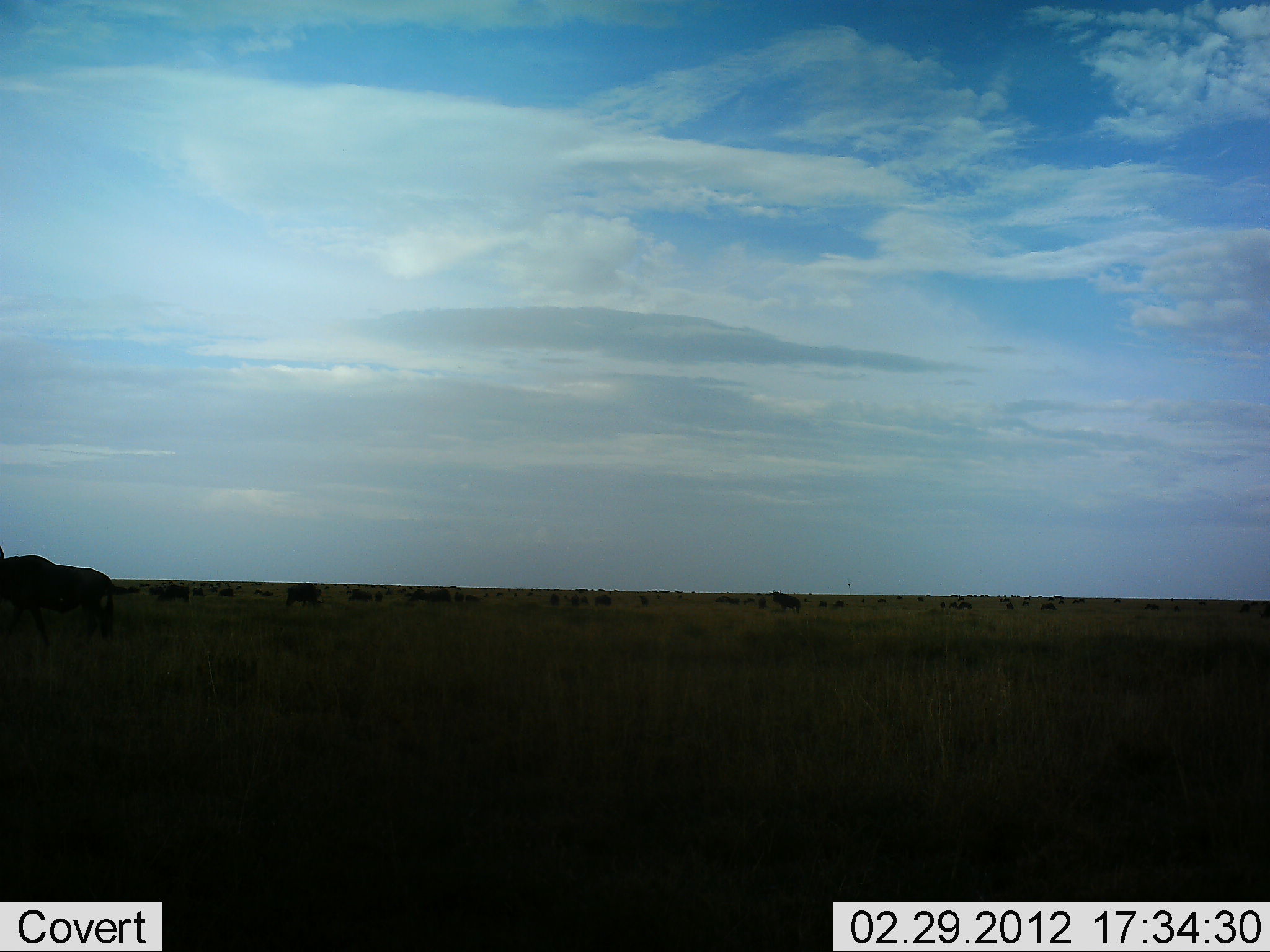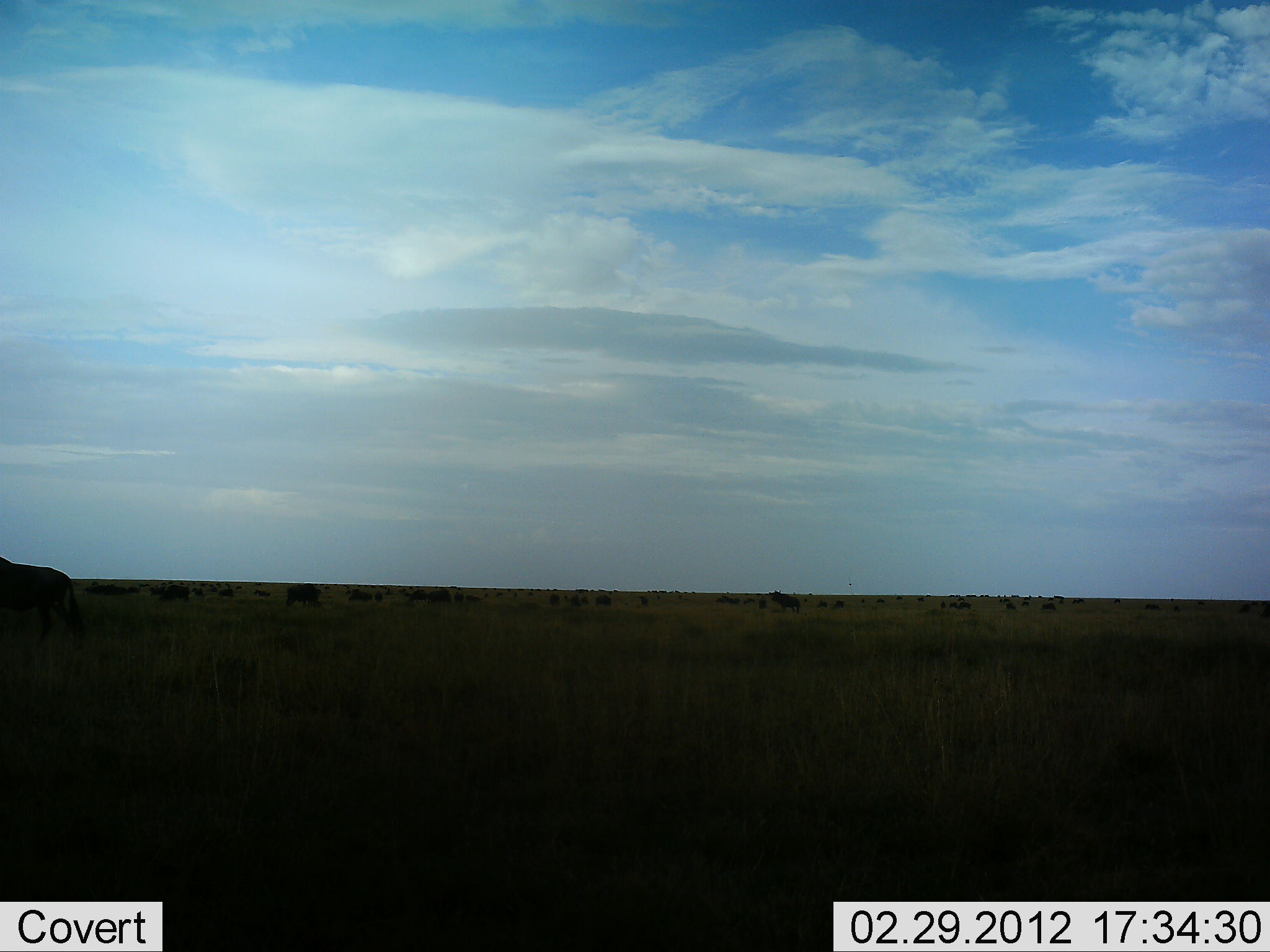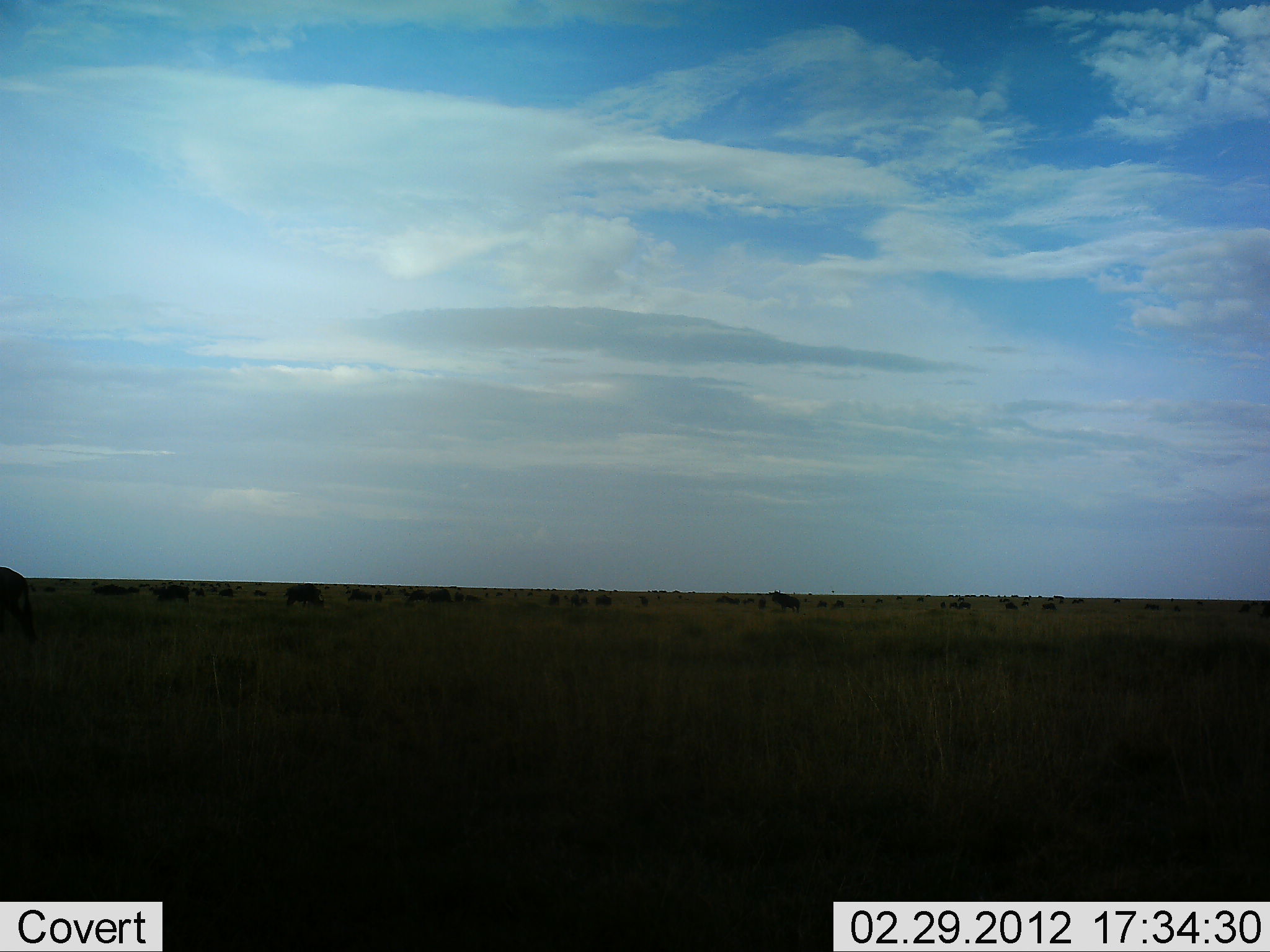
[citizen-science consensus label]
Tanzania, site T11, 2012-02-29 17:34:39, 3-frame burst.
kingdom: Animalia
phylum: Chordata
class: Mammalia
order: Artiodactyla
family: Bovidae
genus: Connochaetes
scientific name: Connochaetes taurinus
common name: blue wildebeest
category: wildebeest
Wildebeest (blue wildebeest) (Connochaetes taurinus), count 11-50. Behavior (volunteer vote fractions): standing 40%, resting 20%, moving 60%, interacting 0%. Young present (vote fraction): 0%. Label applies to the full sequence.